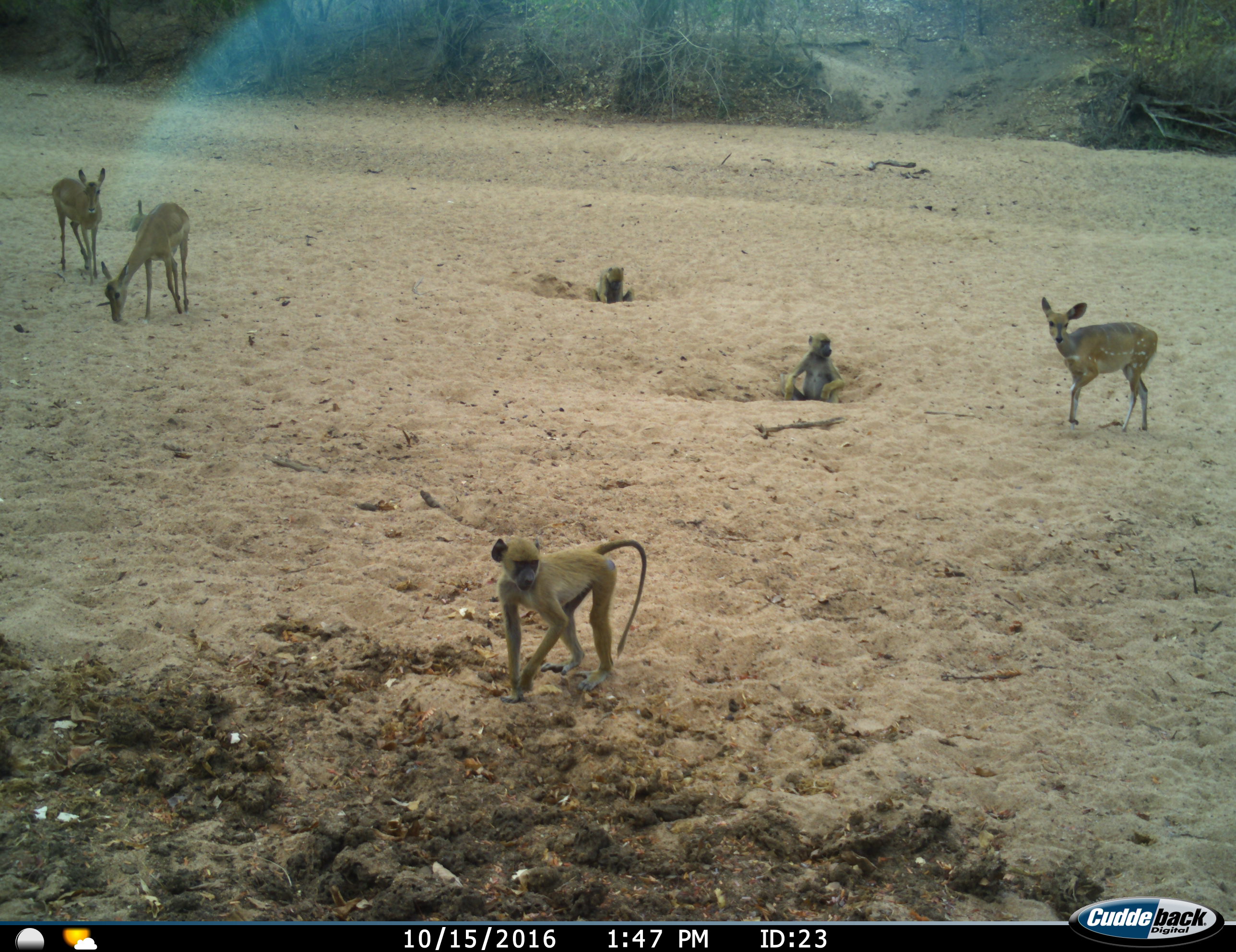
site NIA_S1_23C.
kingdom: Animalia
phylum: Chordata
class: Mammalia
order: Primates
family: Cercopithecidae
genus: Papio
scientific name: Papio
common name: baboon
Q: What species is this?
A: Baboon (Papio).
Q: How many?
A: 3.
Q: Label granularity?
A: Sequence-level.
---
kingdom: Animalia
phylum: Chordata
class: Mammalia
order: Artiodactyla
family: Bovidae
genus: Tragelaphus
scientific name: Tragelaphus scriptus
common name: bushbuck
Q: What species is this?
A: Bushbuck (Tragelaphus scriptus).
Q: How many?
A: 1.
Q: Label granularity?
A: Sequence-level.